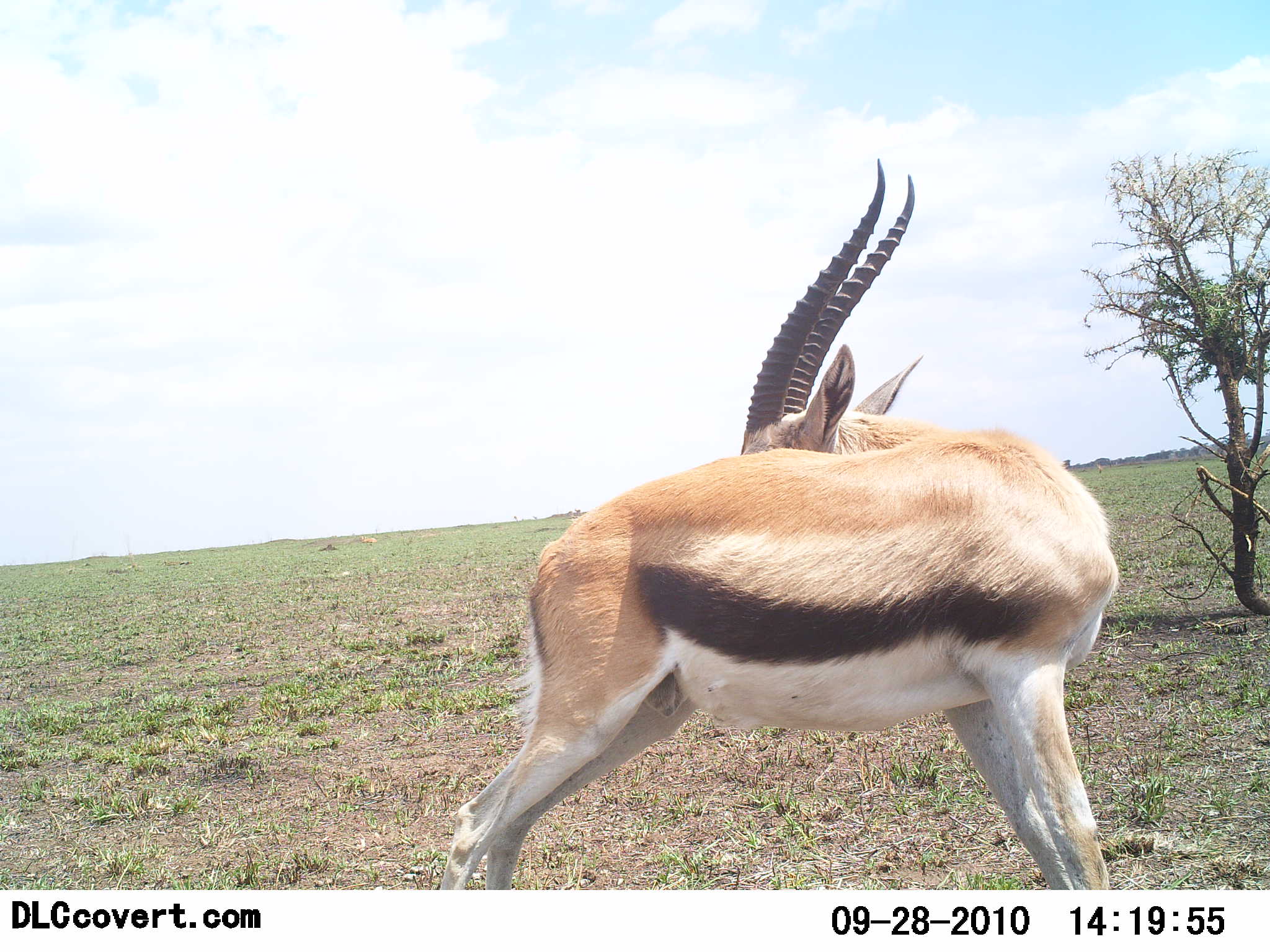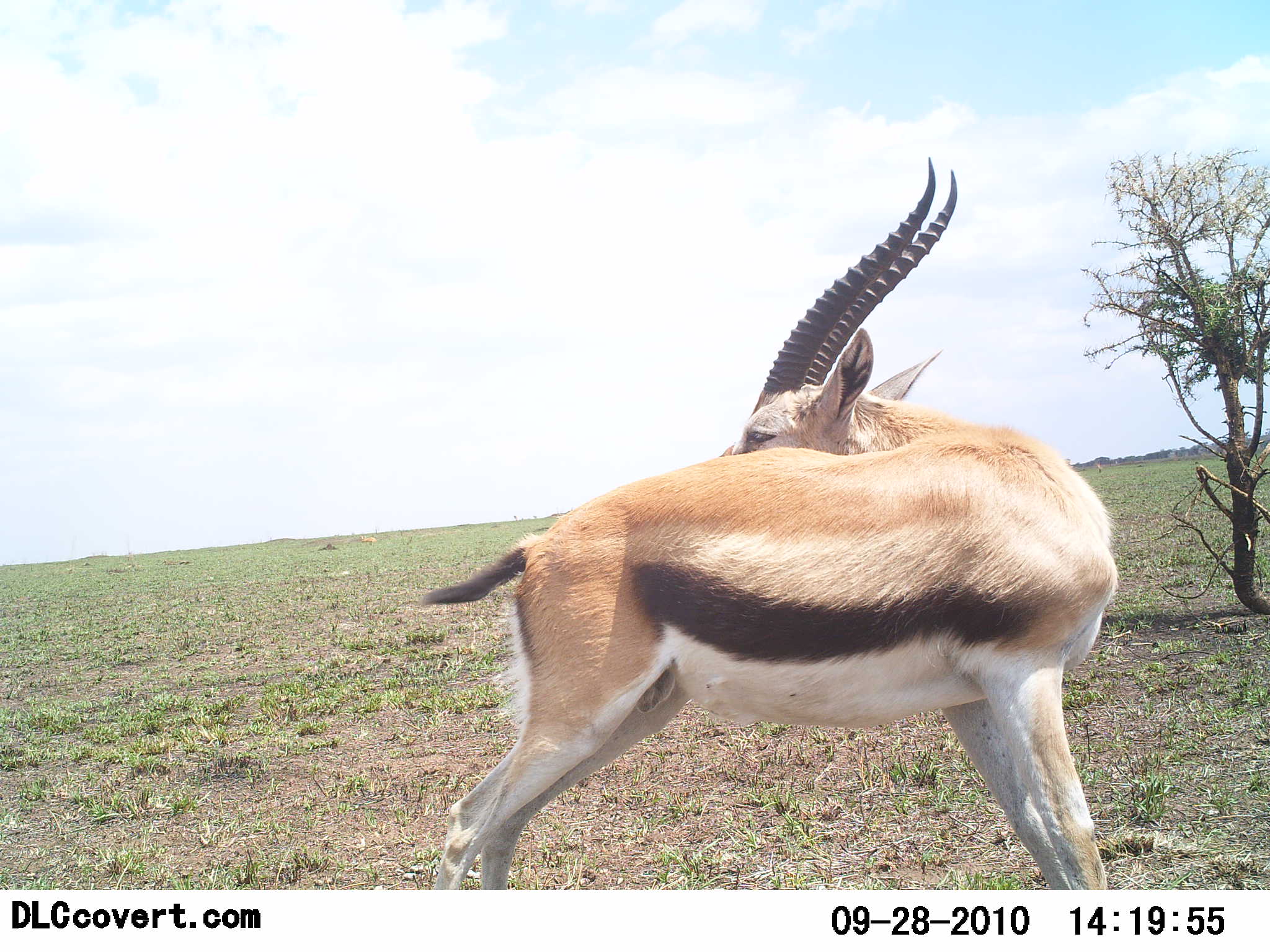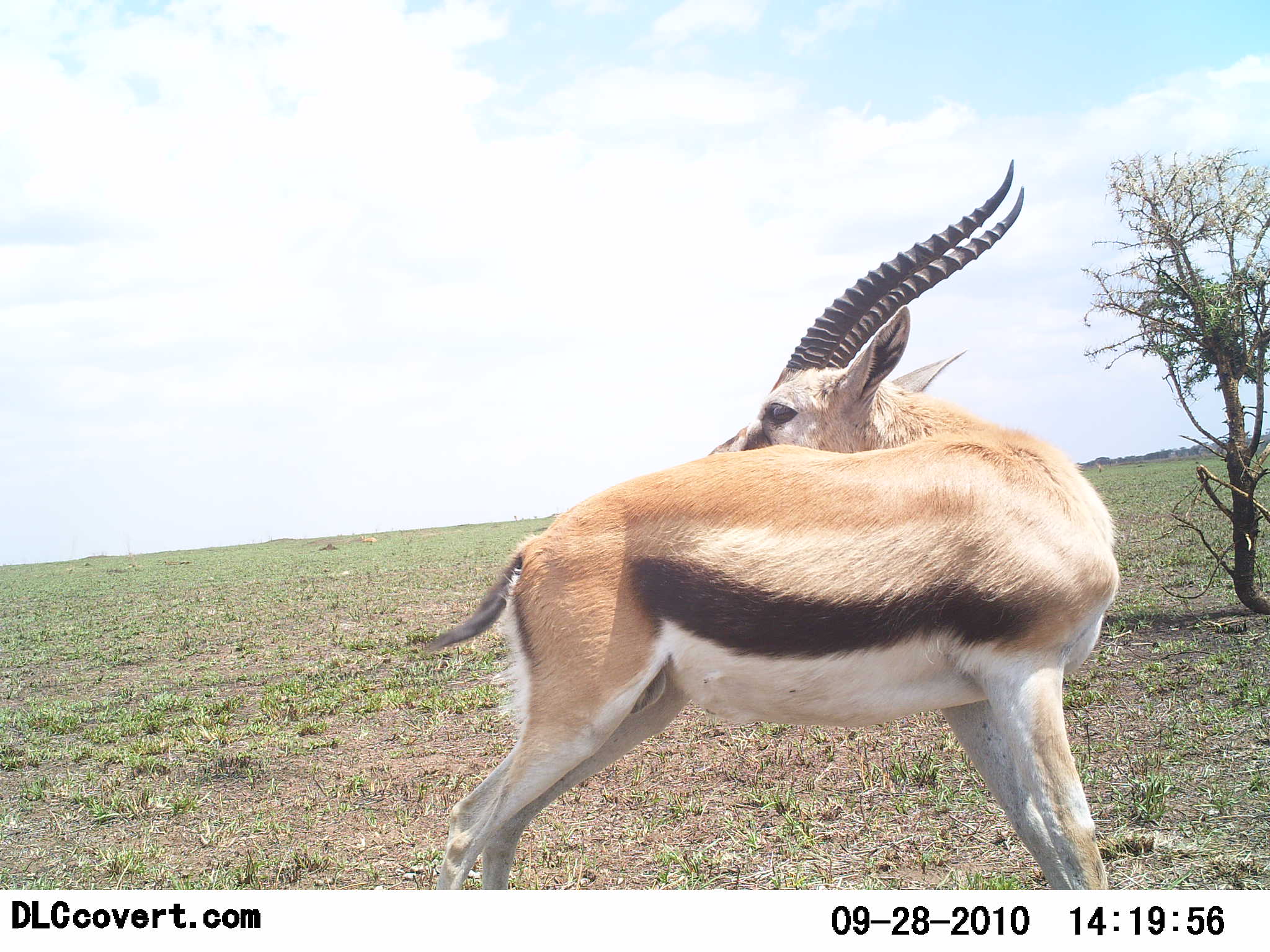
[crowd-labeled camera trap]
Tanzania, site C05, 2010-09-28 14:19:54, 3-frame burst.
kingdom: Animalia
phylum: Chordata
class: Mammalia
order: Artiodactyla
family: Bovidae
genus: Eudorcas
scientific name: Eudorcas thomsonii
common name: thomson's gazelle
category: gazellethomsons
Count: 1.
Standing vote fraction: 94%.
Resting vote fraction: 6%.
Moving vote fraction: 0%.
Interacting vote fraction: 6%.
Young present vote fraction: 0%.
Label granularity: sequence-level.